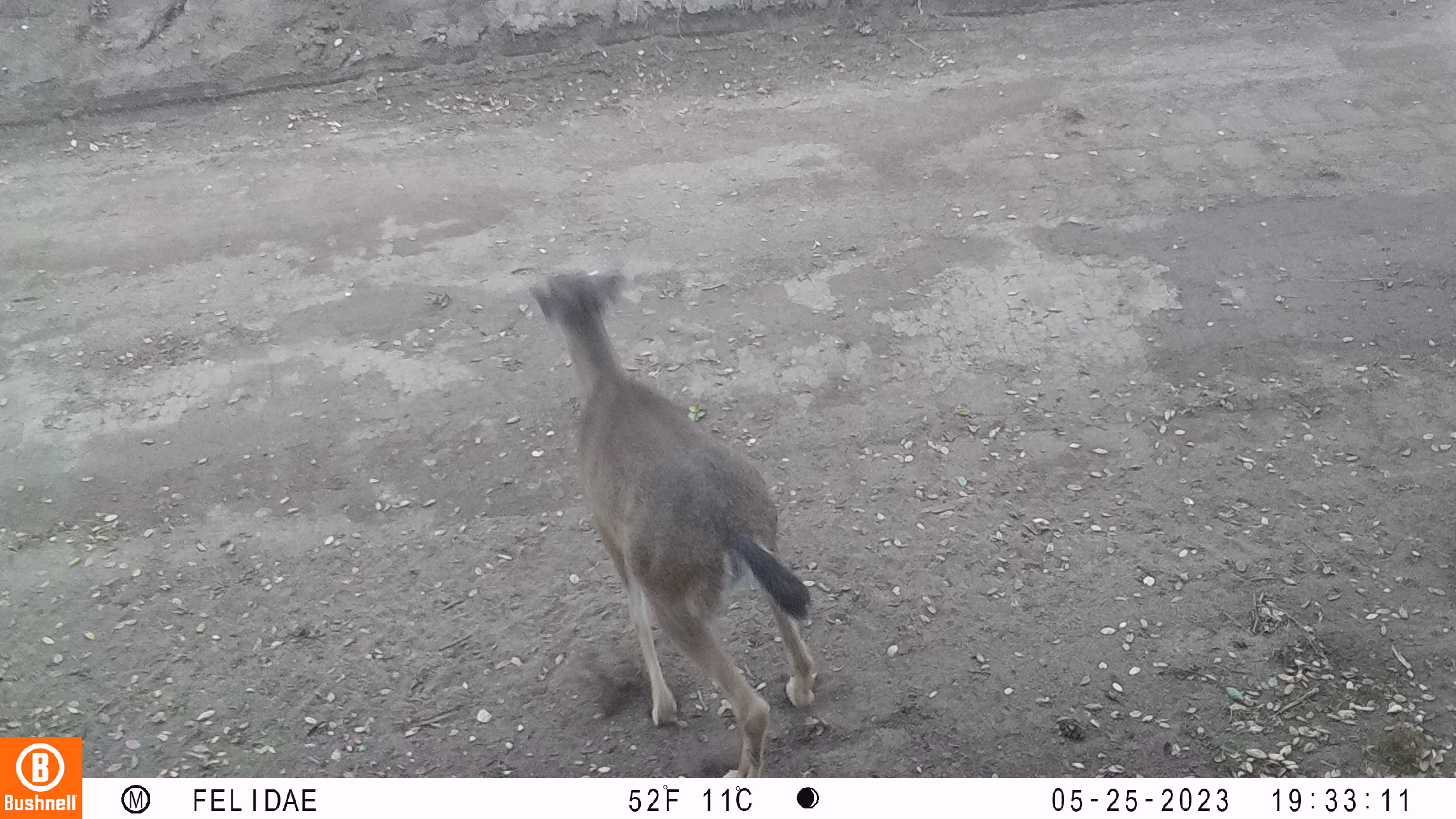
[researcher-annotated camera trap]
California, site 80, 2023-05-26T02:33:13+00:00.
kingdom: Animalia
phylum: Chordata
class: Mammalia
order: Artiodactyla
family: Cervidae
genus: Odocoileus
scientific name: Odocoileus hemionus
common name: mule deer